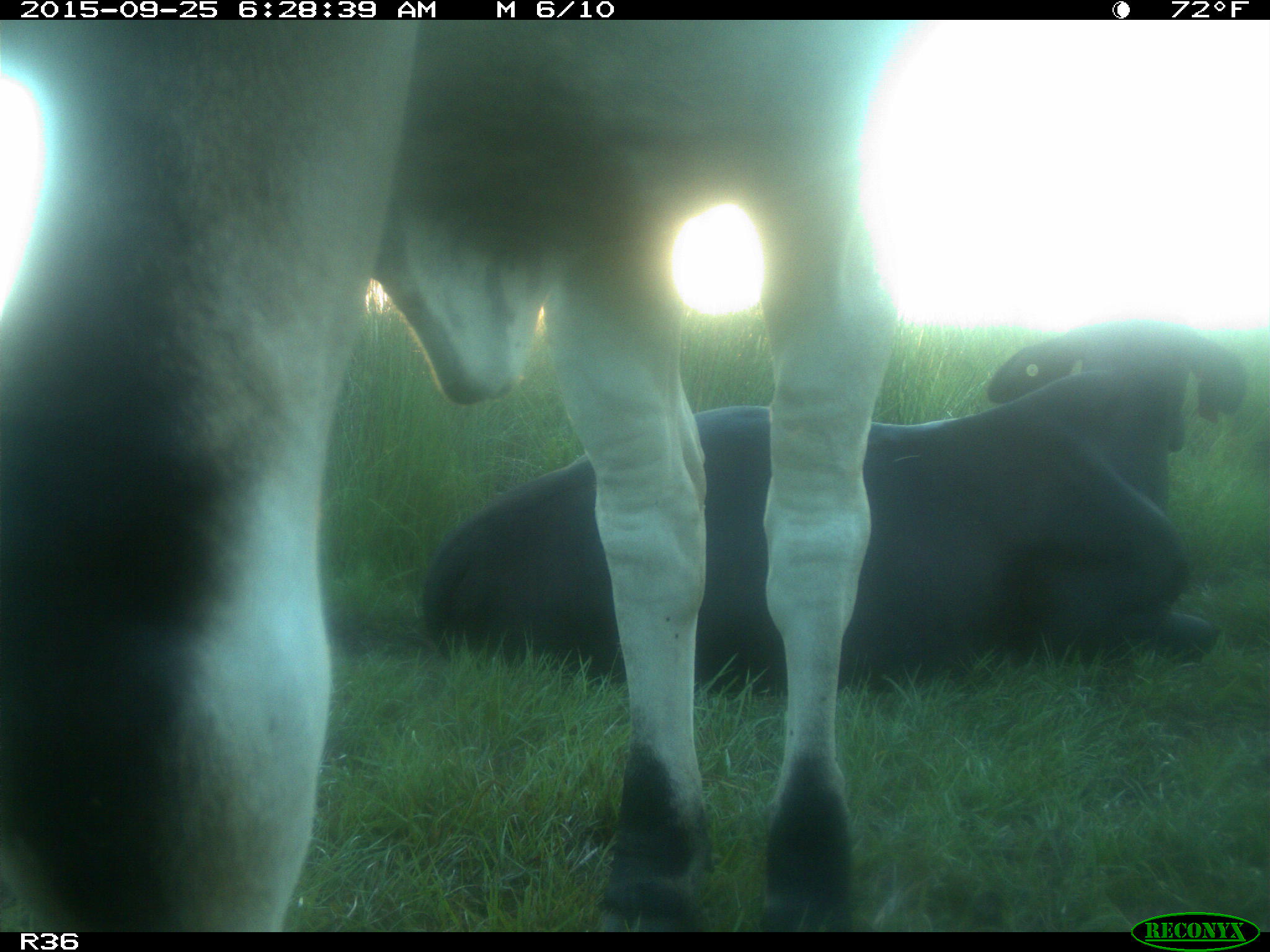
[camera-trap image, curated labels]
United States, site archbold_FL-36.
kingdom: Animalia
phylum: Chordata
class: Mammalia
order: Artiodactyla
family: Bovidae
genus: Bos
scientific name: Bos taurus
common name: domestic cow